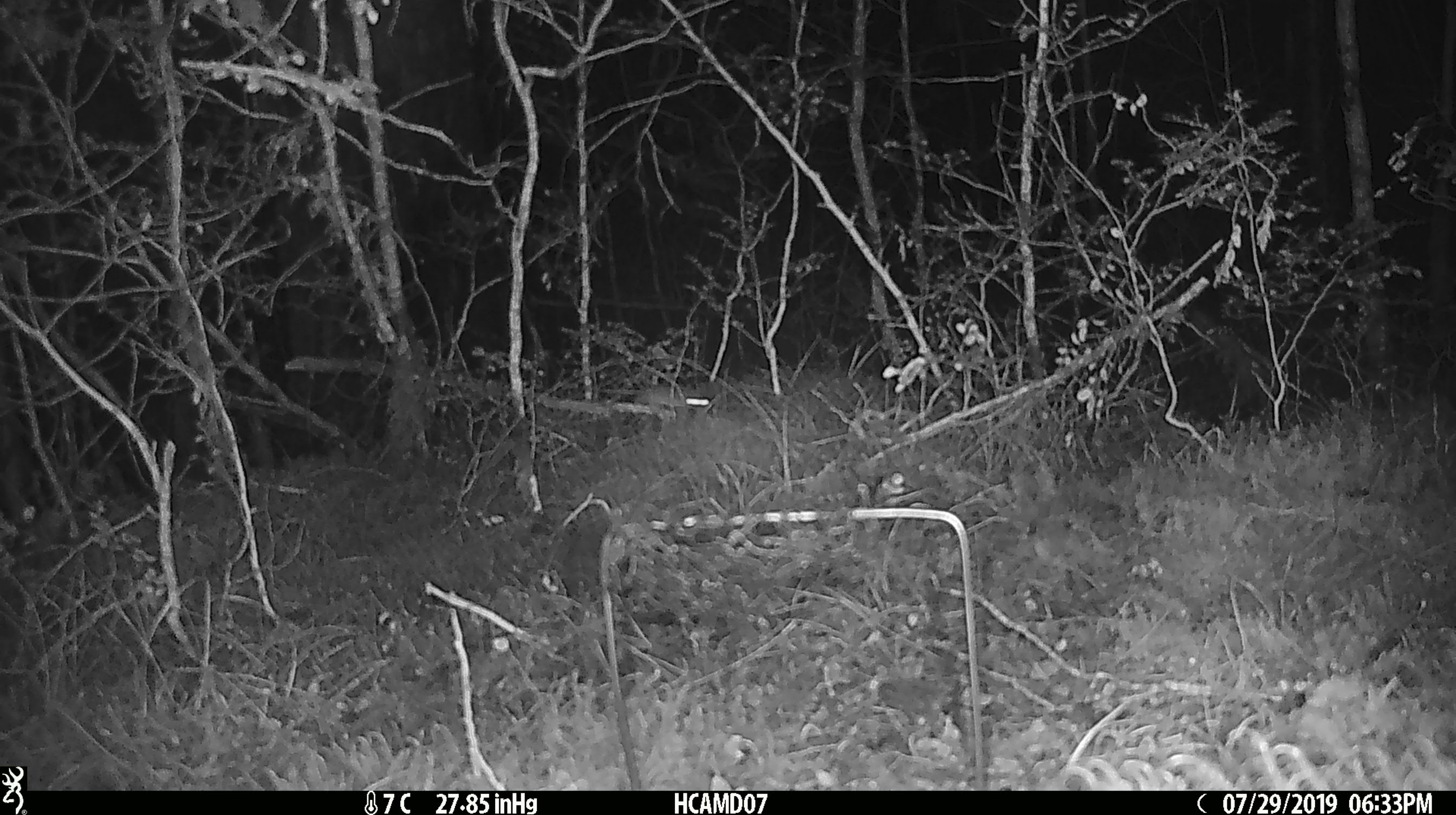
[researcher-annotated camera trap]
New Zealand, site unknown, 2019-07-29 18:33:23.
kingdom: Animalia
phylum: Chordata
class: Mammalia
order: Rodentia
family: Muridae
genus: Mus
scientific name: Mus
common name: mouse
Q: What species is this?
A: Mouse (Mus).